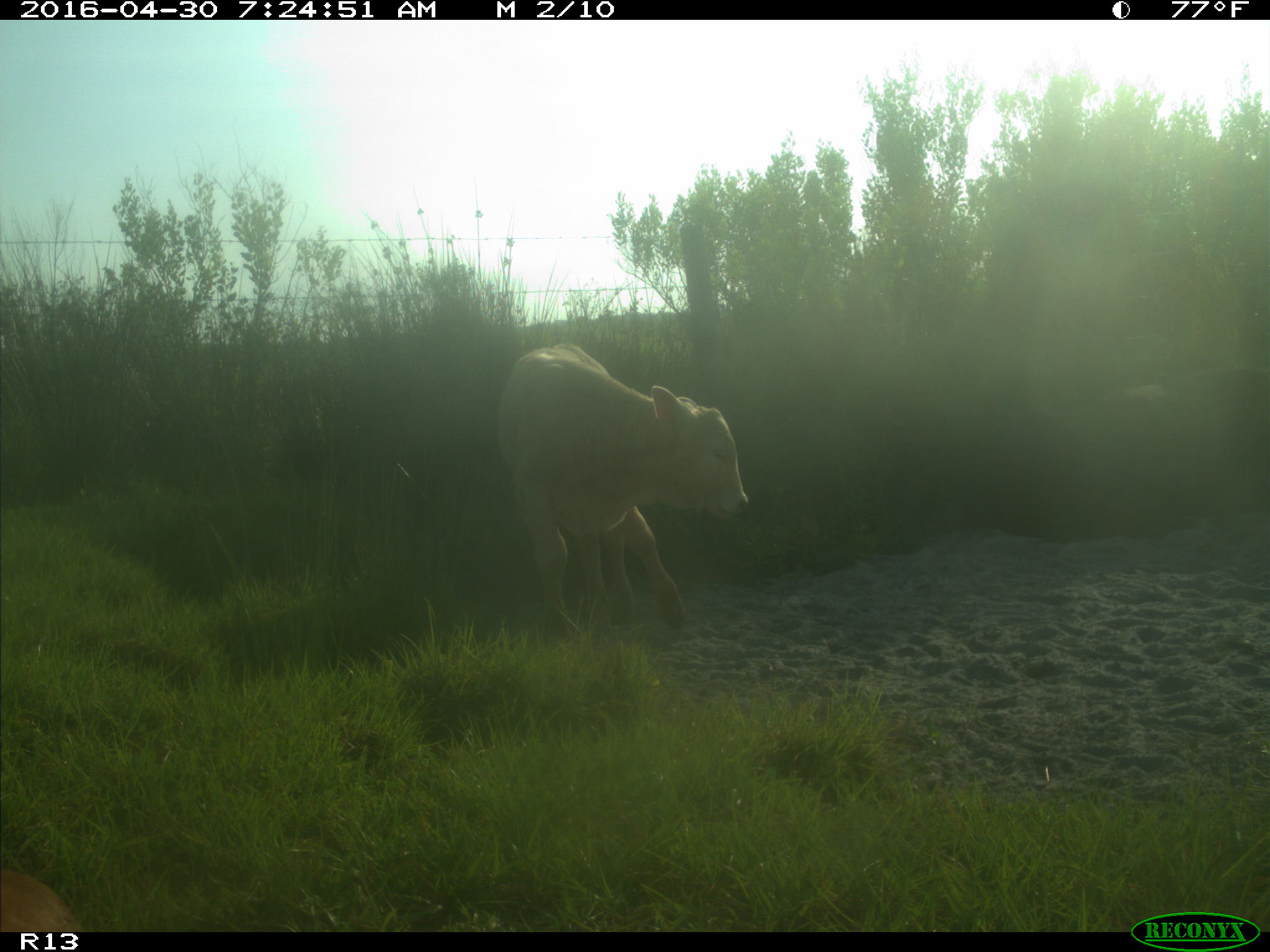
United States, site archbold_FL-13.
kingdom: Animalia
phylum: Chordata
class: Mammalia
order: Artiodactyla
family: Bovidae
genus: Bos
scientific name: Bos taurus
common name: domestic cow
Bos taurus (domestic cow).